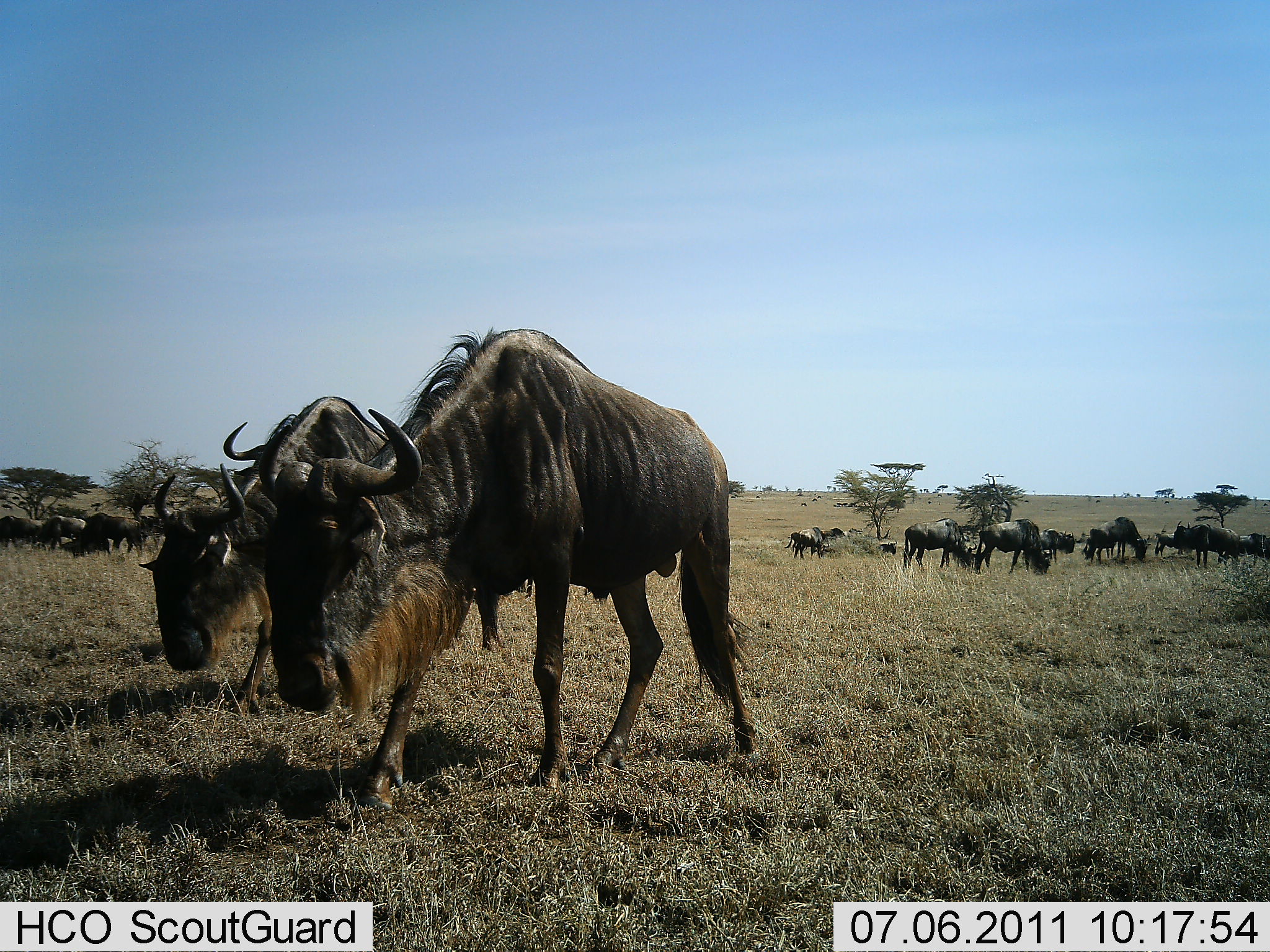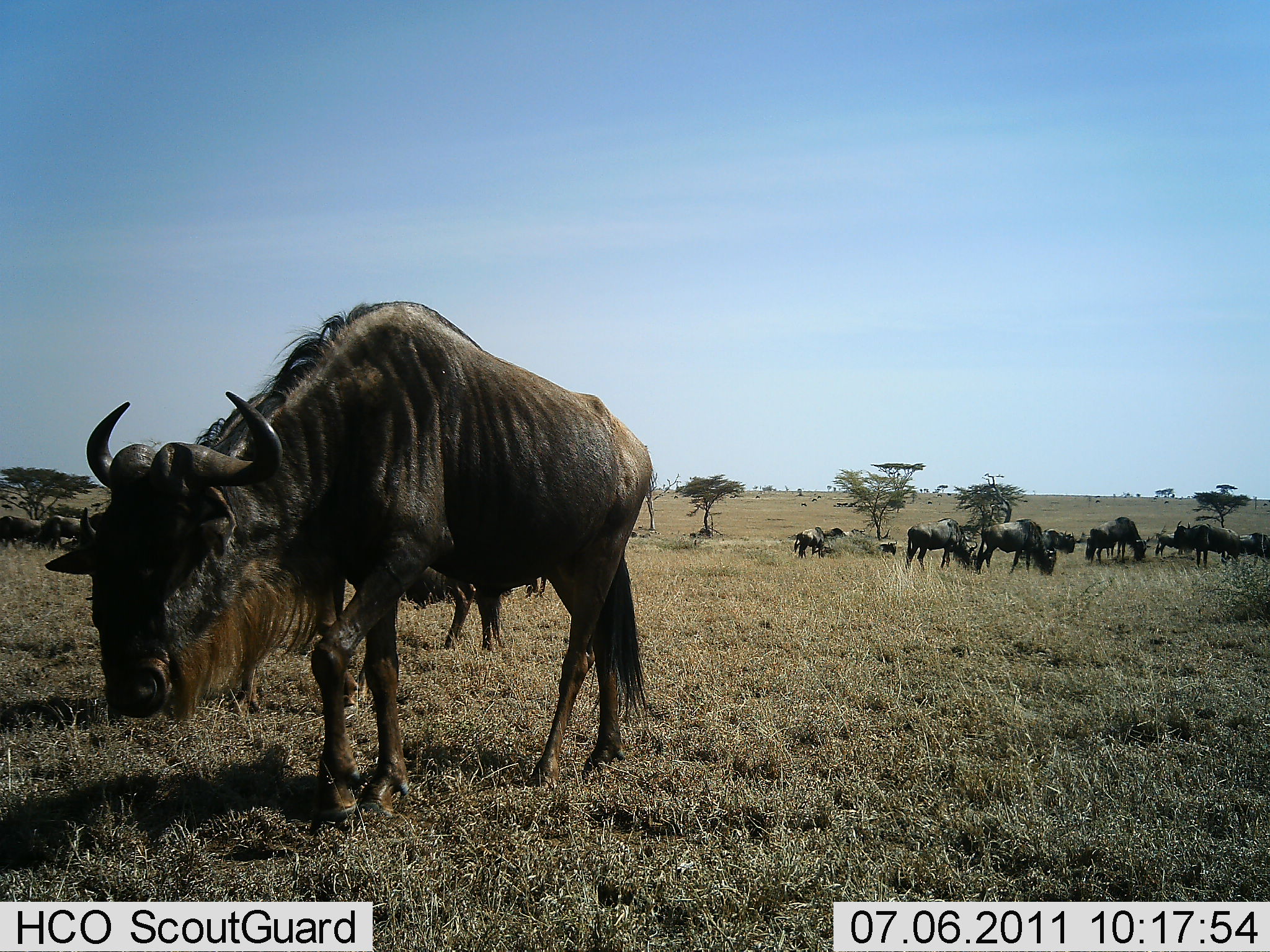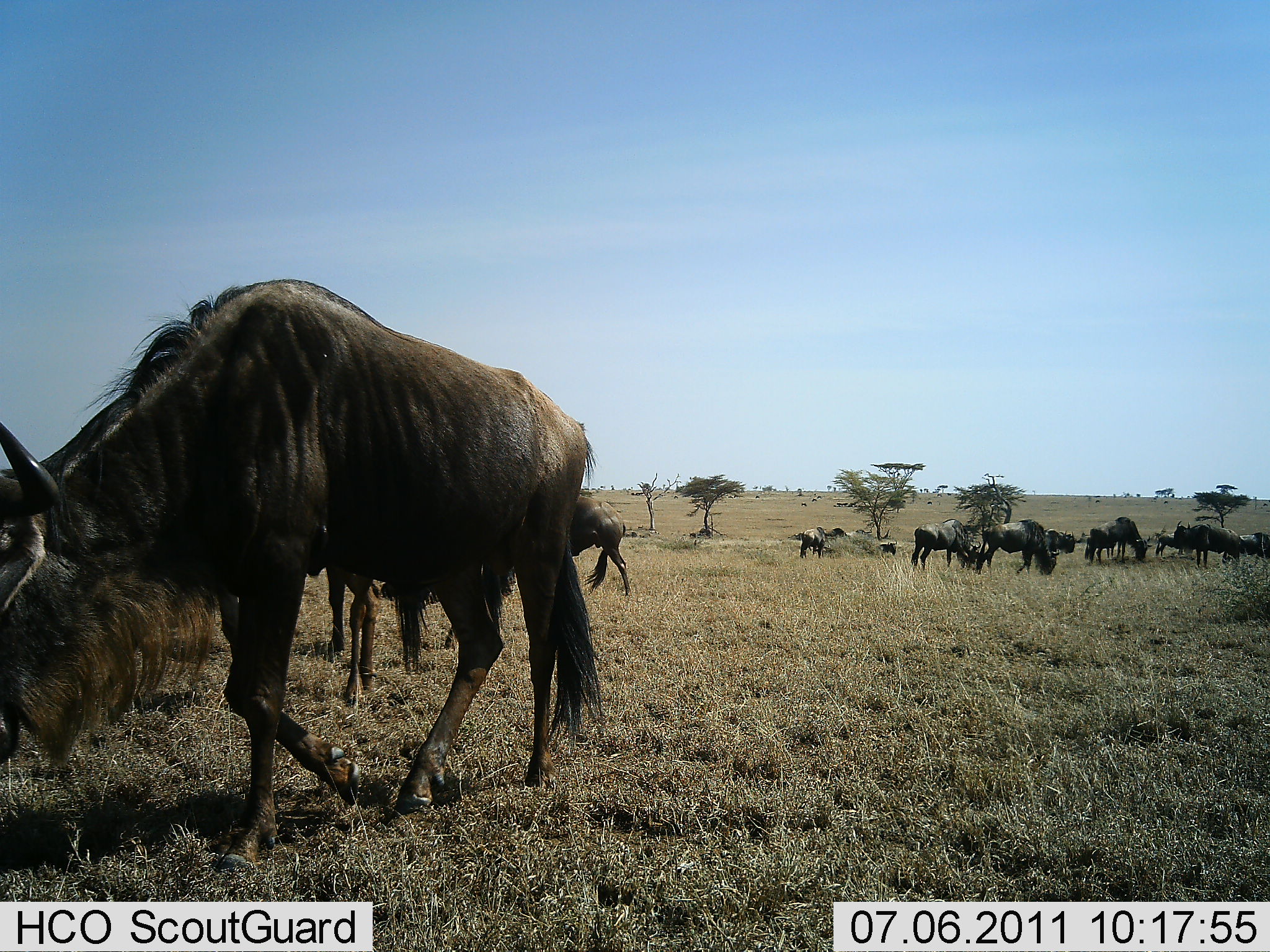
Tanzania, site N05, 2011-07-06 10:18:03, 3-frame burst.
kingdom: Animalia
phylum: Chordata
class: Mammalia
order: Artiodactyla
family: Bovidae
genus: Connochaetes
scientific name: Connochaetes taurinus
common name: blue wildebeest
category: wildebeest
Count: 11-50.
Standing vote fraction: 42%.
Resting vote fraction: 8%.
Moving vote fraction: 67%.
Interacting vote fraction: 0%.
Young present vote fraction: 0%.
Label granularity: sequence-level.